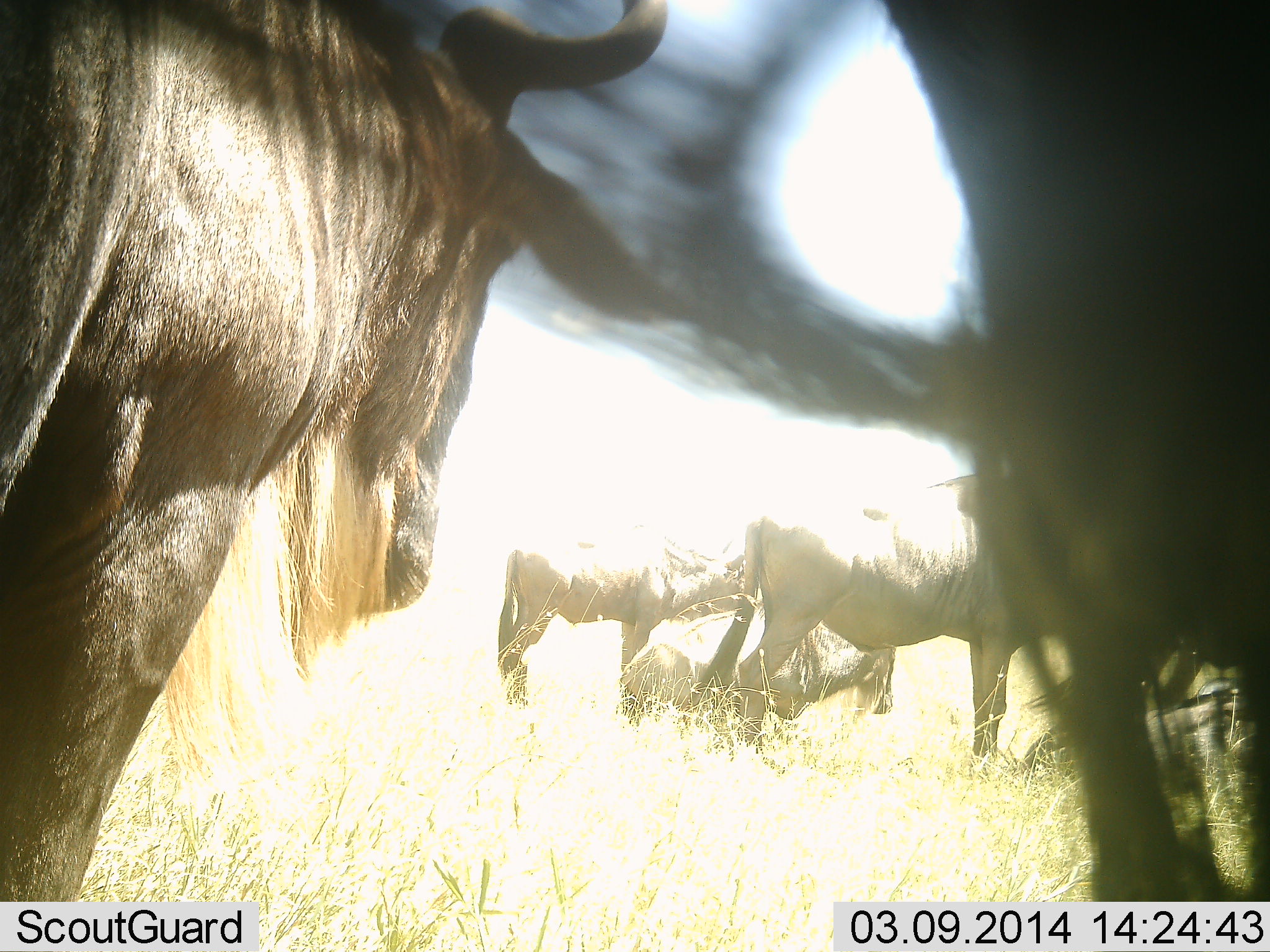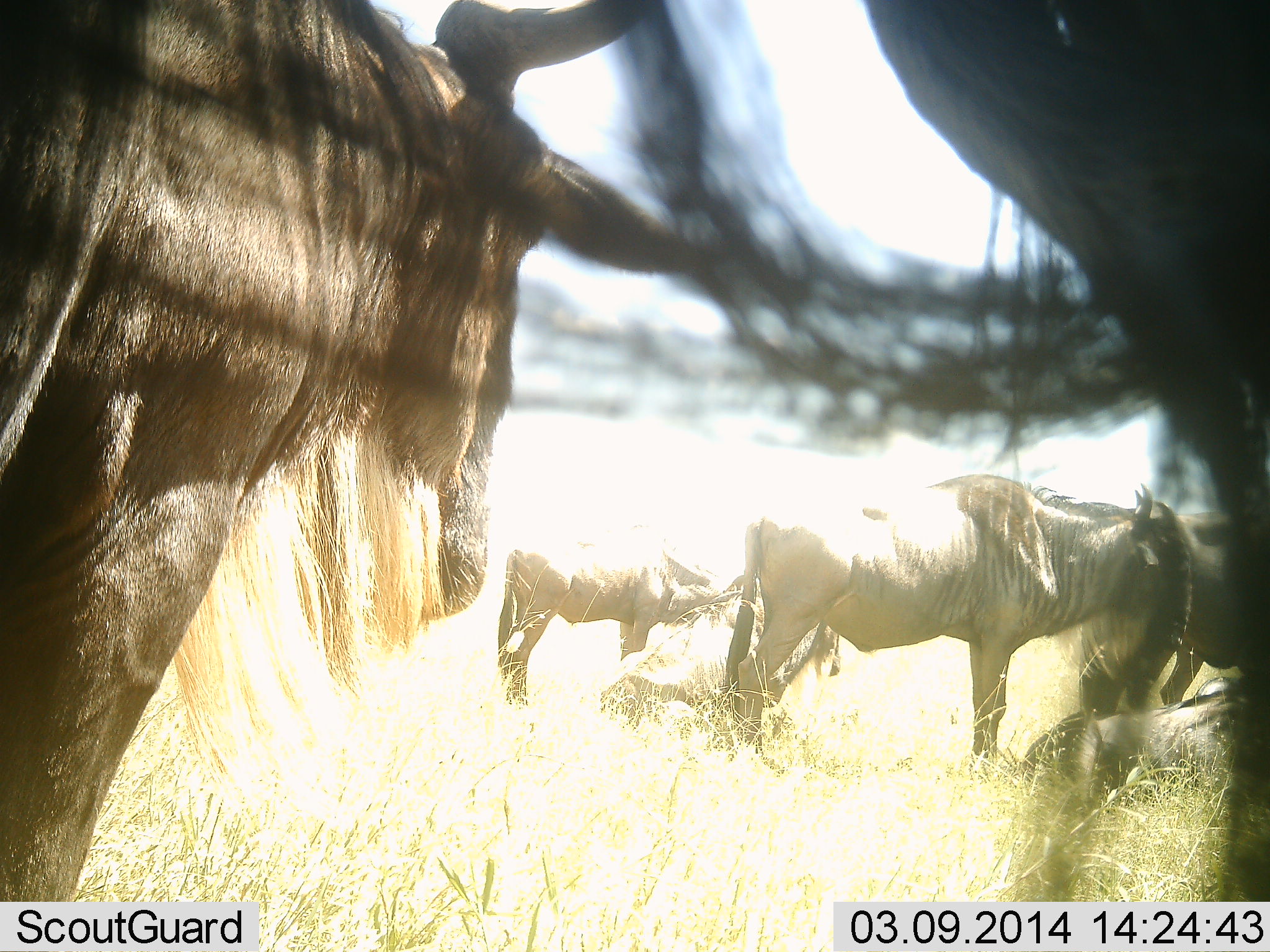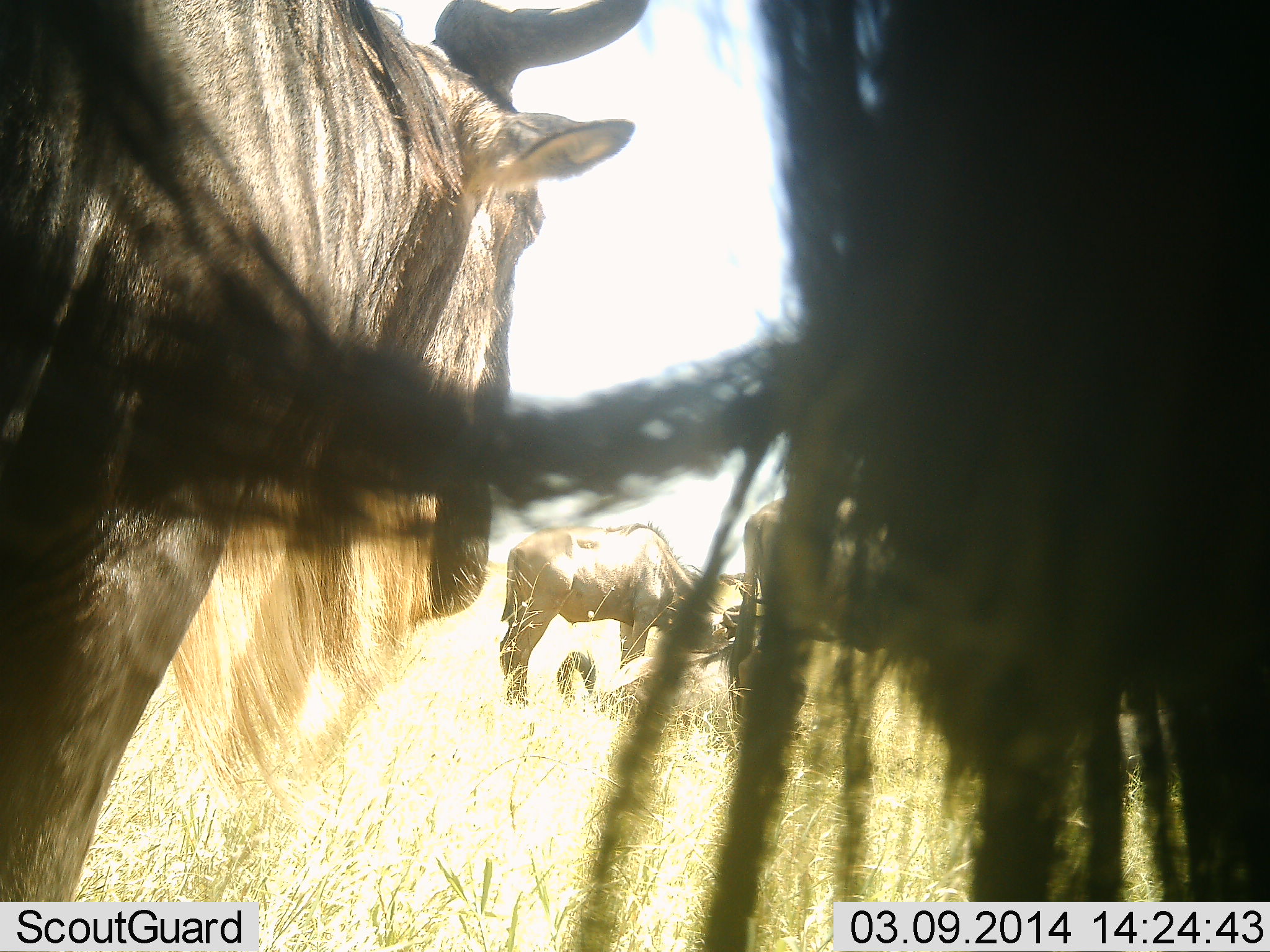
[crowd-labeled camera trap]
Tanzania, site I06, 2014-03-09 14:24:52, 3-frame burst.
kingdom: Animalia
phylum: Chordata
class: Mammalia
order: Artiodactyla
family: Bovidae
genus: Connochaetes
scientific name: Connochaetes taurinus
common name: blue wildebeest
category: wildebeest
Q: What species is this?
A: Wildebeest (blue wildebeest) (Connochaetes taurinus).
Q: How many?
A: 6.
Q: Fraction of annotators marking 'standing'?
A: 80%.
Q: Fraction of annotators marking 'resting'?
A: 90%.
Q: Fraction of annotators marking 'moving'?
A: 10%.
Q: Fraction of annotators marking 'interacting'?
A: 0%.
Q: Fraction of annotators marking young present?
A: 0%.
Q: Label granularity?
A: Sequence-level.